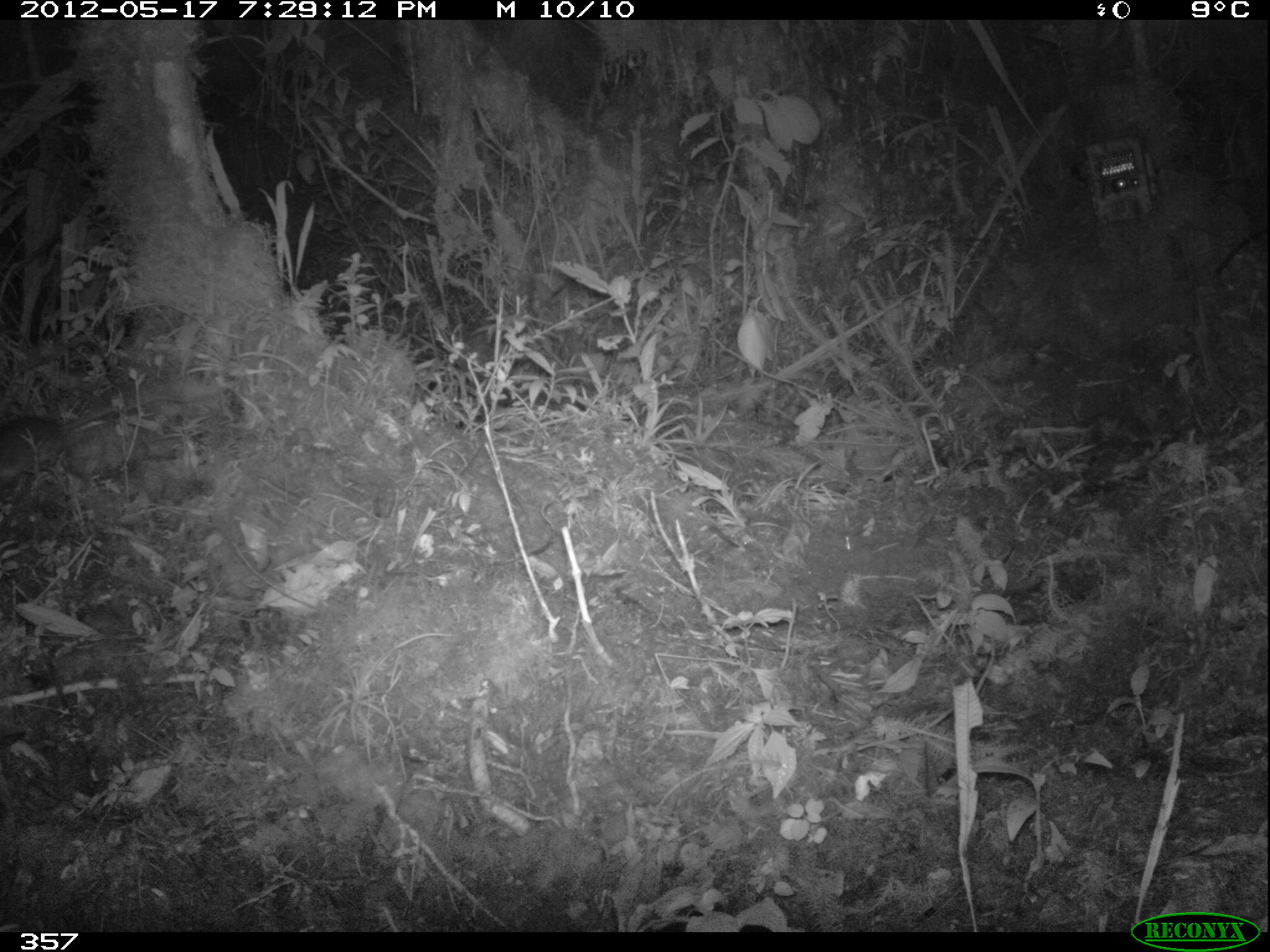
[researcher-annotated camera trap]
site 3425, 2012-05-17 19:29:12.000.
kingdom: Animalia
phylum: Chordata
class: Mammalia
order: Rodentia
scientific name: Rodentia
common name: rodents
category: unknown rodent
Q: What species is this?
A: Unknown rodent (rodents) (Rodentia).